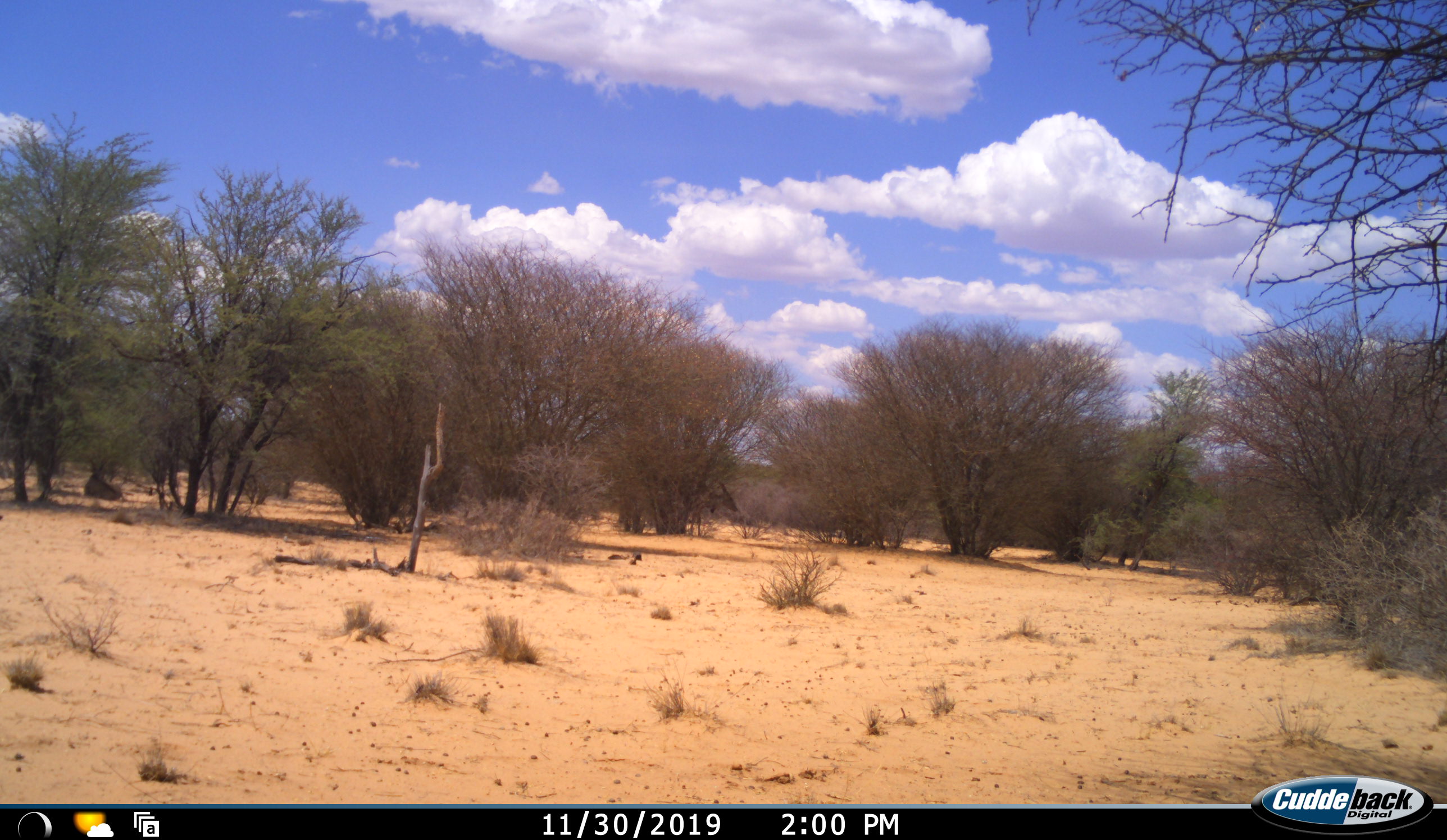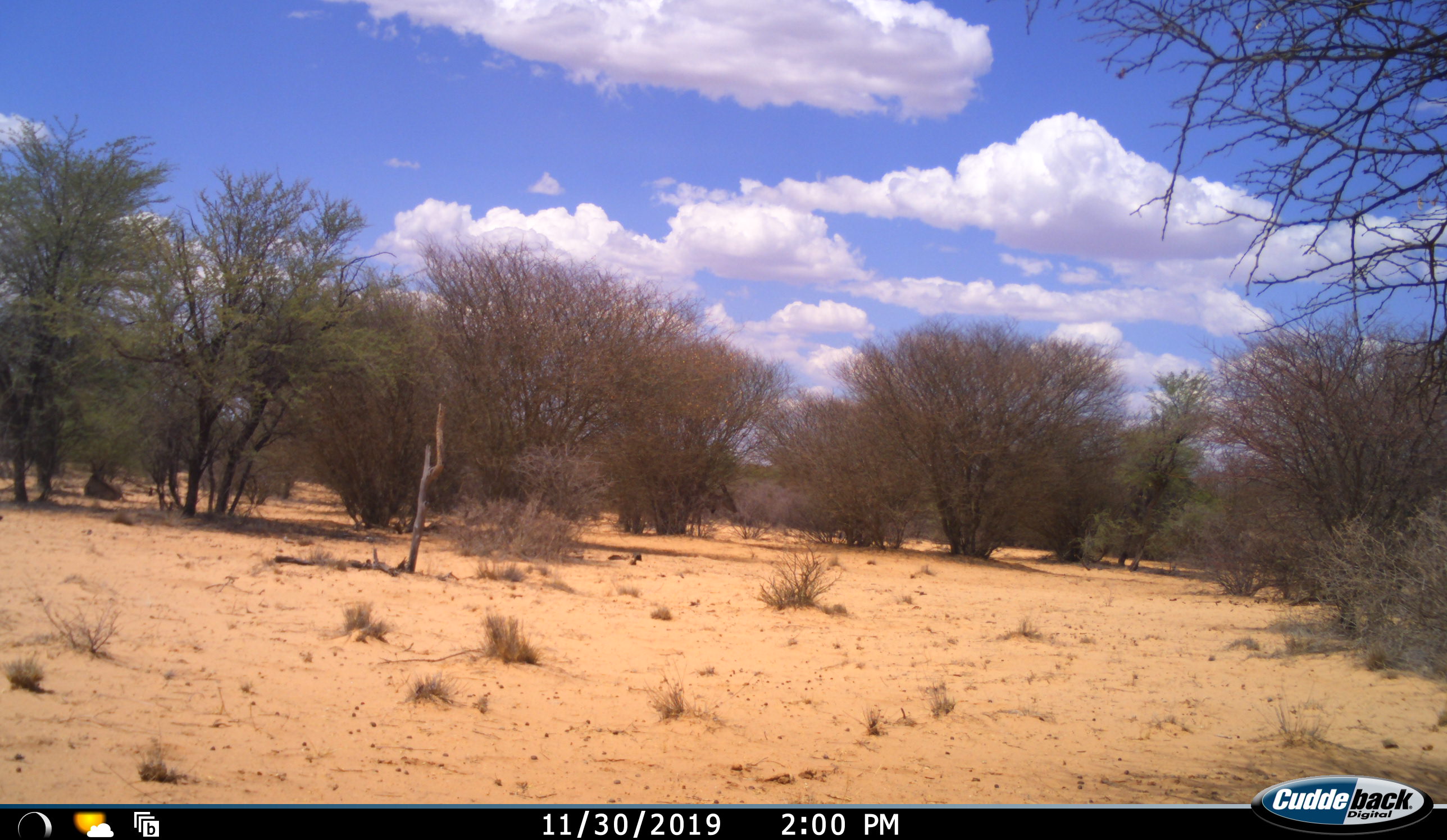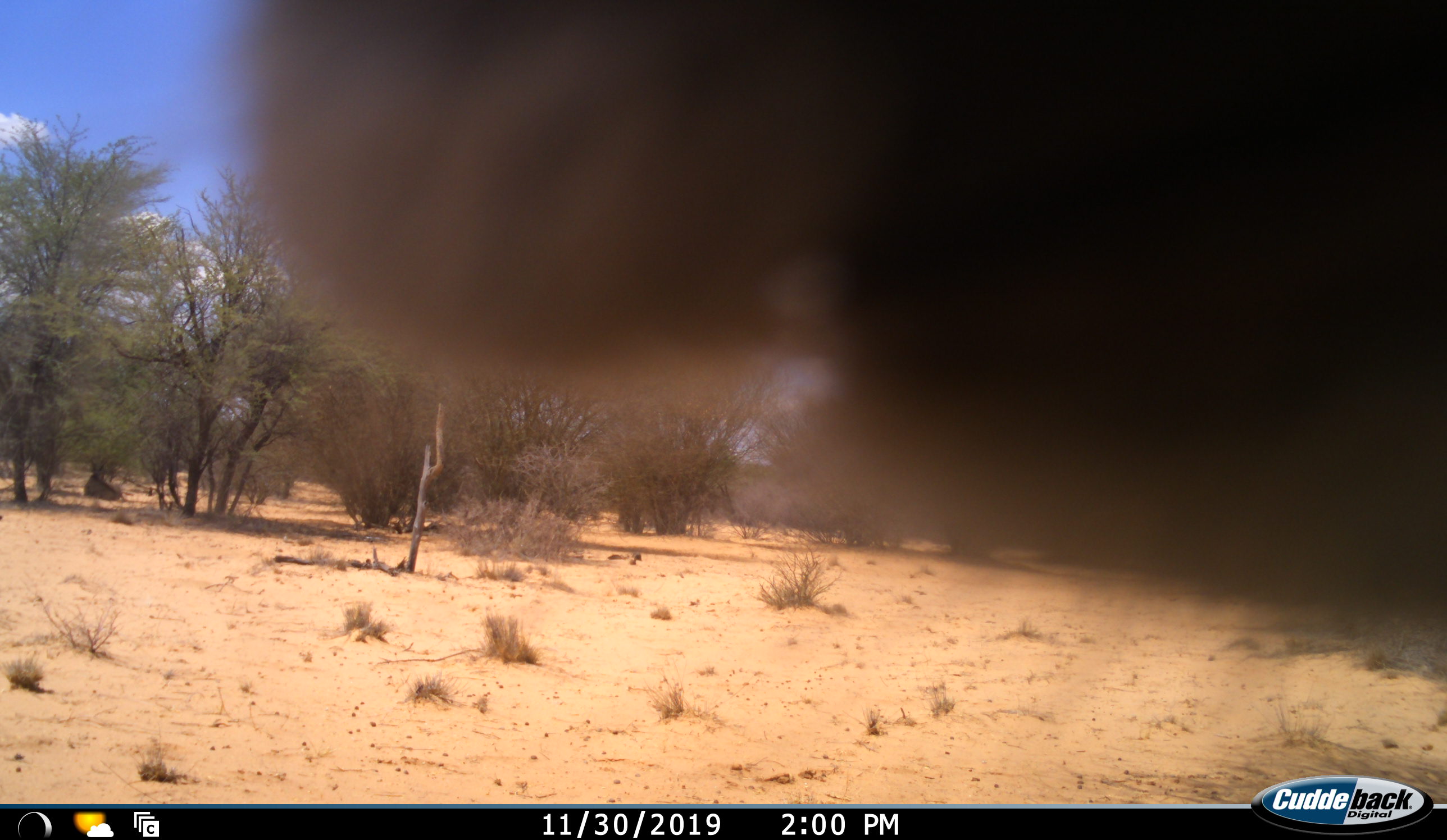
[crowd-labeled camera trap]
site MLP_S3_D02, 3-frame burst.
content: unidentified animal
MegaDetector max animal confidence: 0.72